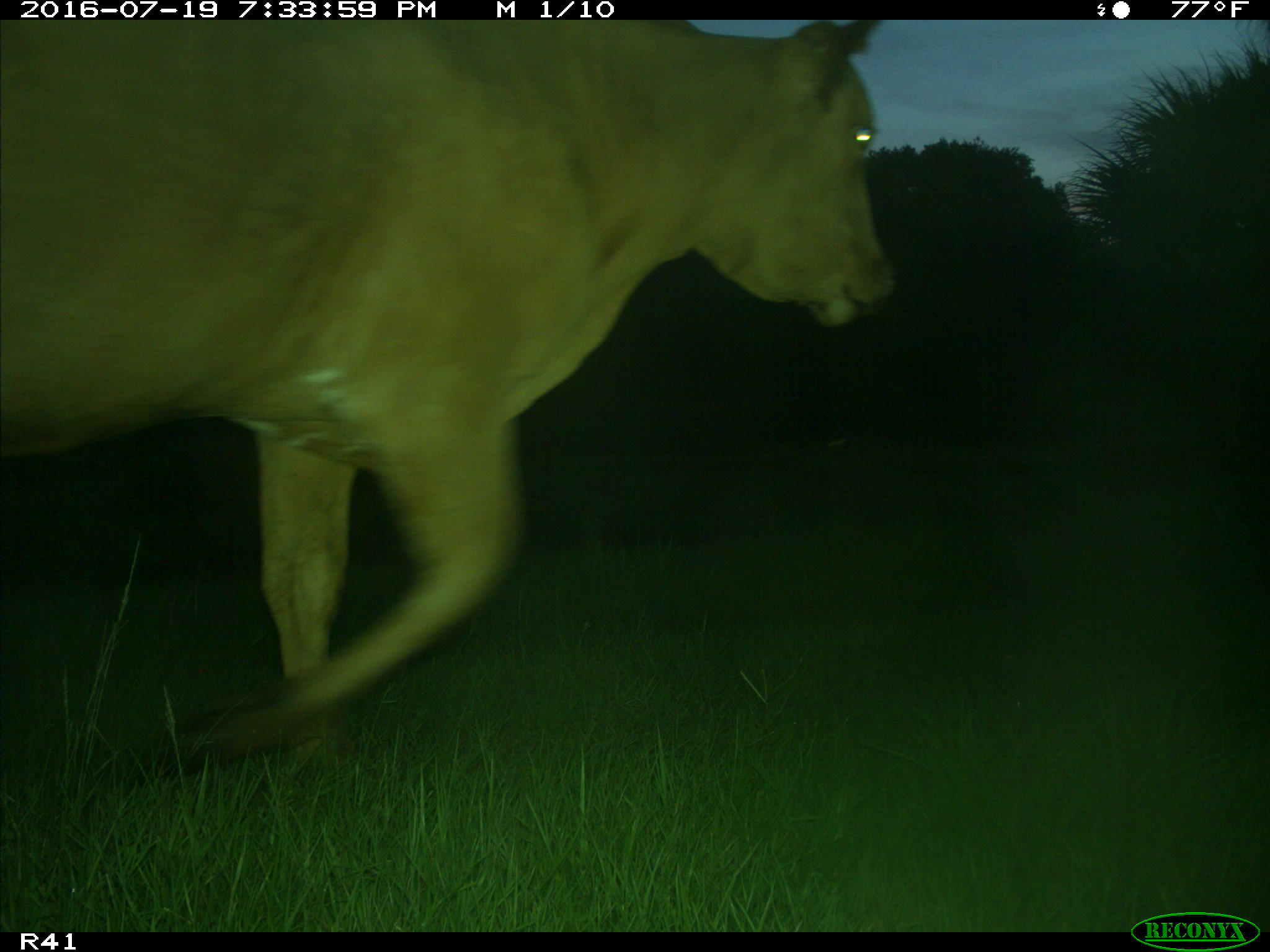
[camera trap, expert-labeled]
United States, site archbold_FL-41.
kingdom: Animalia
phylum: Chordata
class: Mammalia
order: Artiodactyla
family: Bovidae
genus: Bos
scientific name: Bos taurus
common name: domestic cow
Bos taurus (domestic cow).